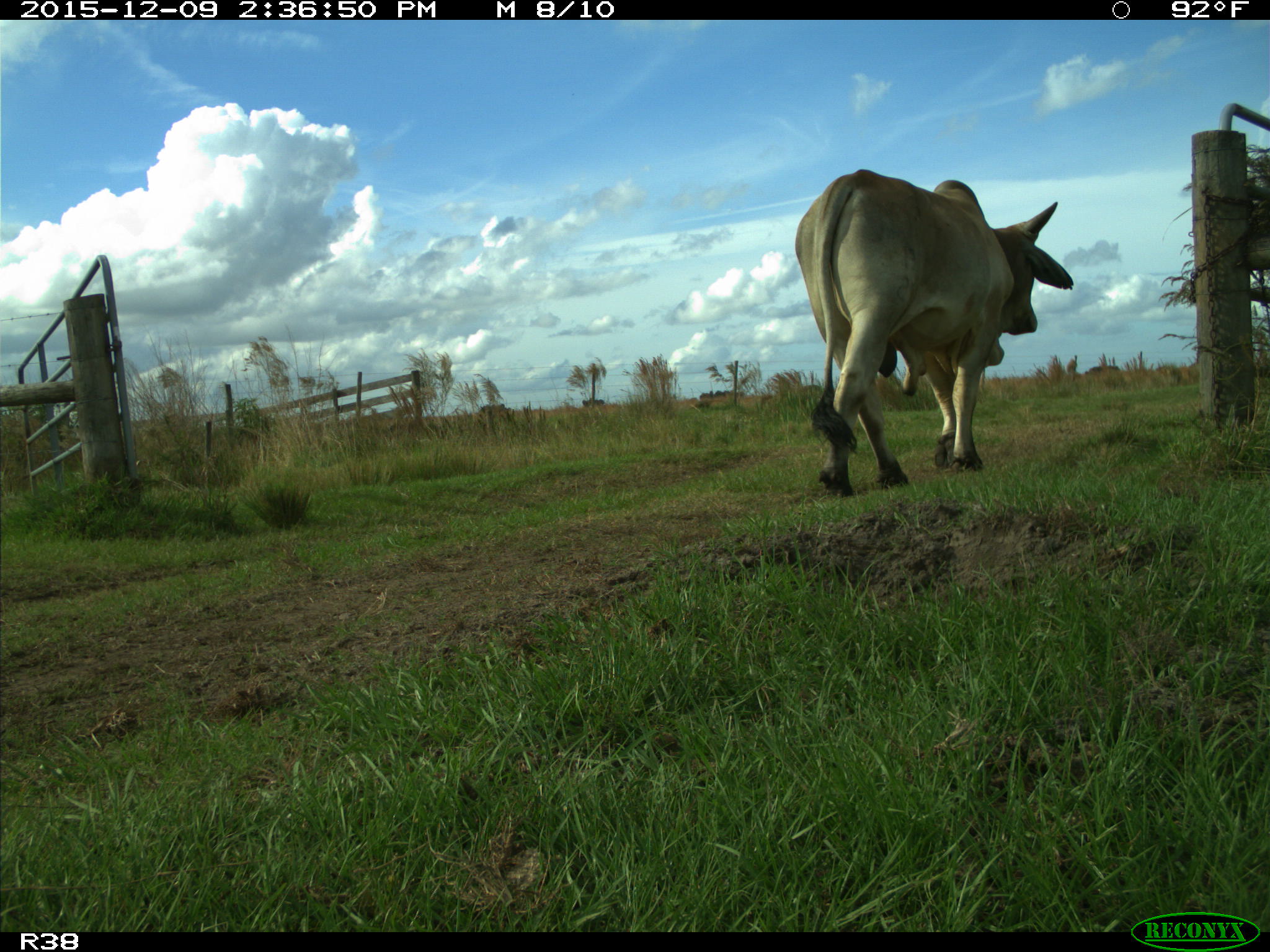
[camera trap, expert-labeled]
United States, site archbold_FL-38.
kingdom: Animalia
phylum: Chordata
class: Mammalia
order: Artiodactyla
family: Bovidae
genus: Bos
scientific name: Bos taurus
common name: domestic cow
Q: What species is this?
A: Bos taurus (domestic cow).